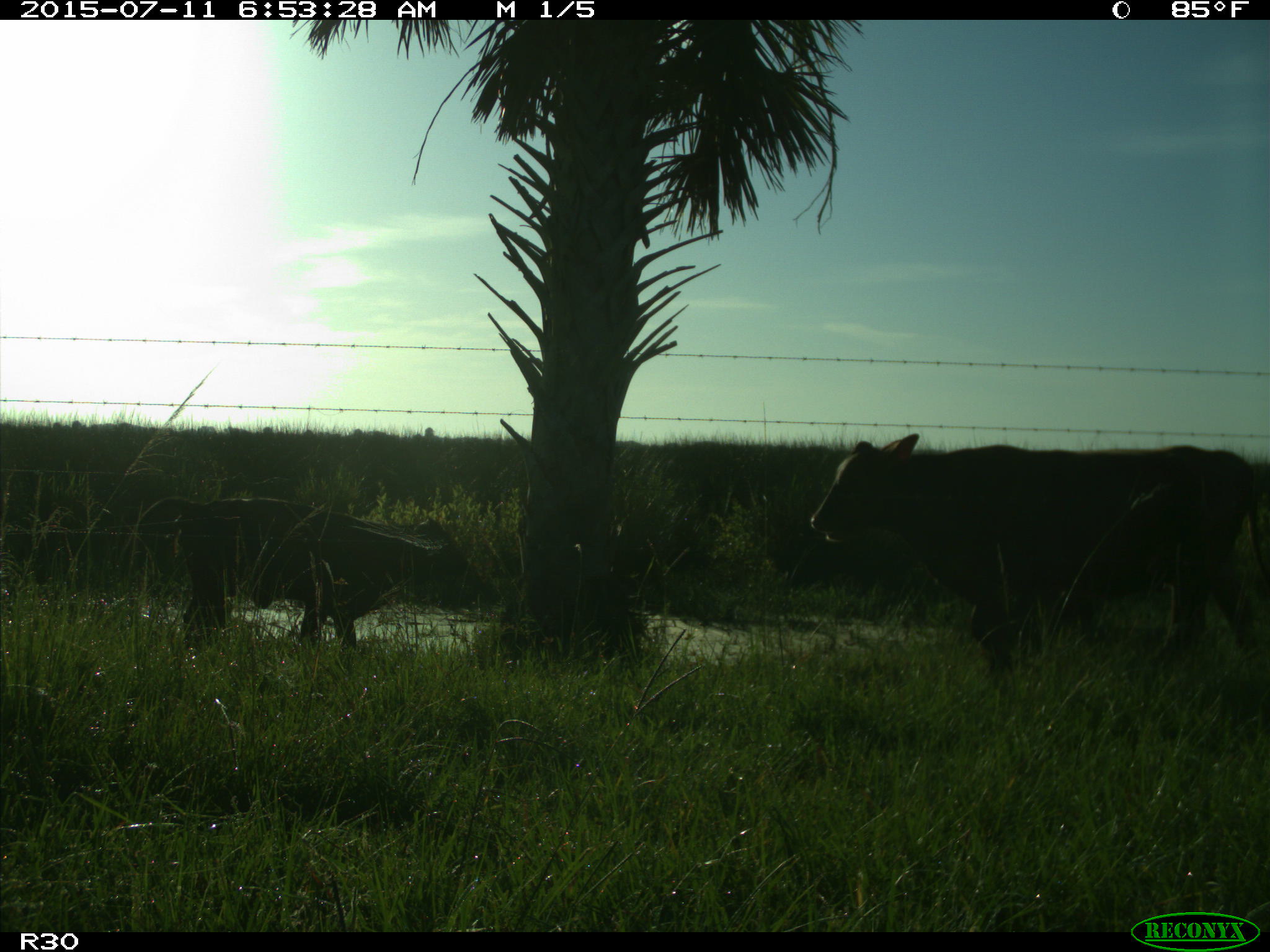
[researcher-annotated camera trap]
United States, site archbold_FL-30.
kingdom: Animalia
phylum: Chordata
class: Mammalia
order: Artiodactyla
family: Bovidae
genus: Bos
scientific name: Bos taurus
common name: domestic cow